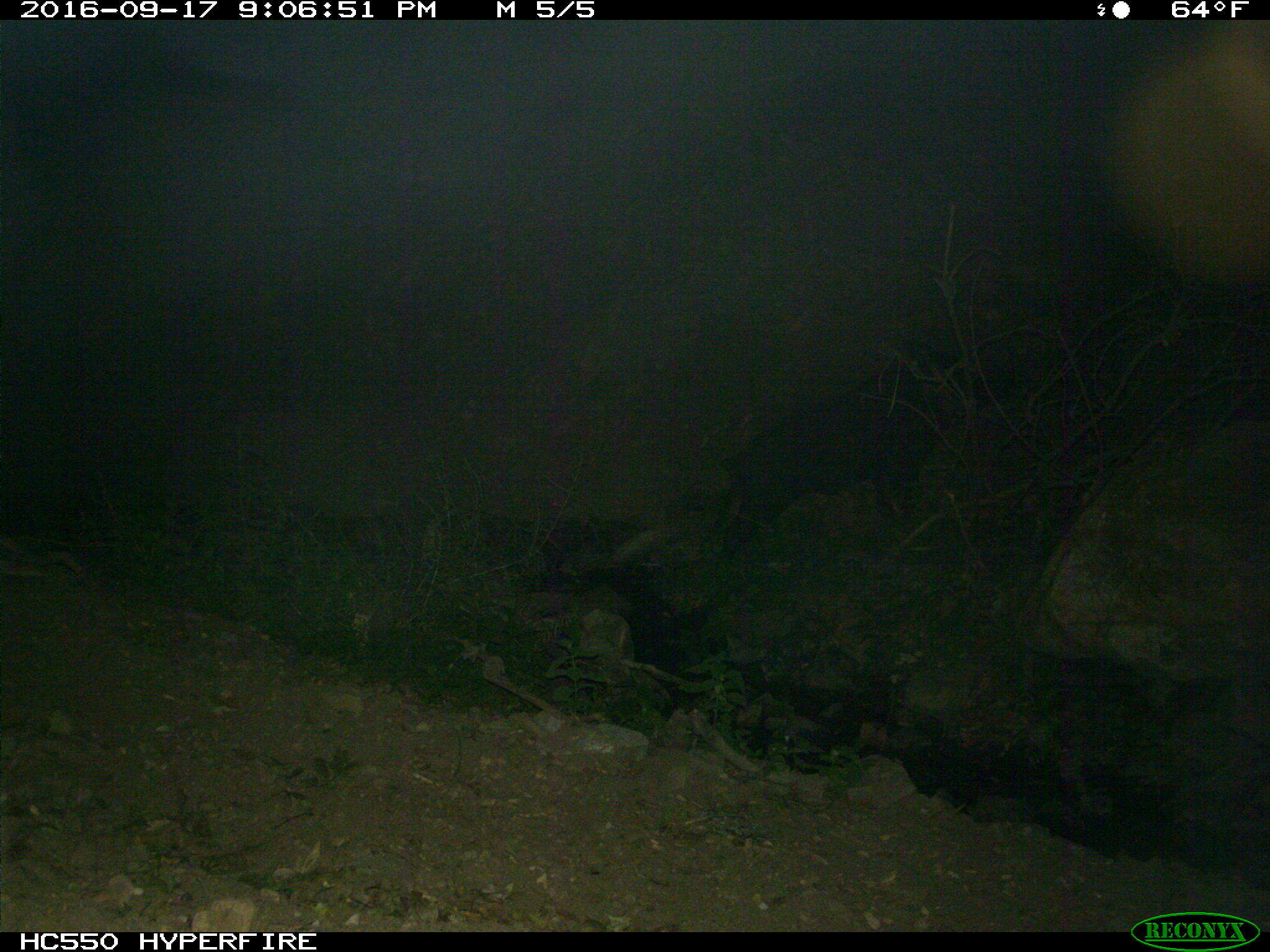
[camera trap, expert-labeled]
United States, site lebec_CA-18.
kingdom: Animalia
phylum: Chordata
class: Mammalia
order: Artiodactyla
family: Suidae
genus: Sus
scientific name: Sus scrofa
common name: wild boar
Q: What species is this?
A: Sus scrofa (wild boar).